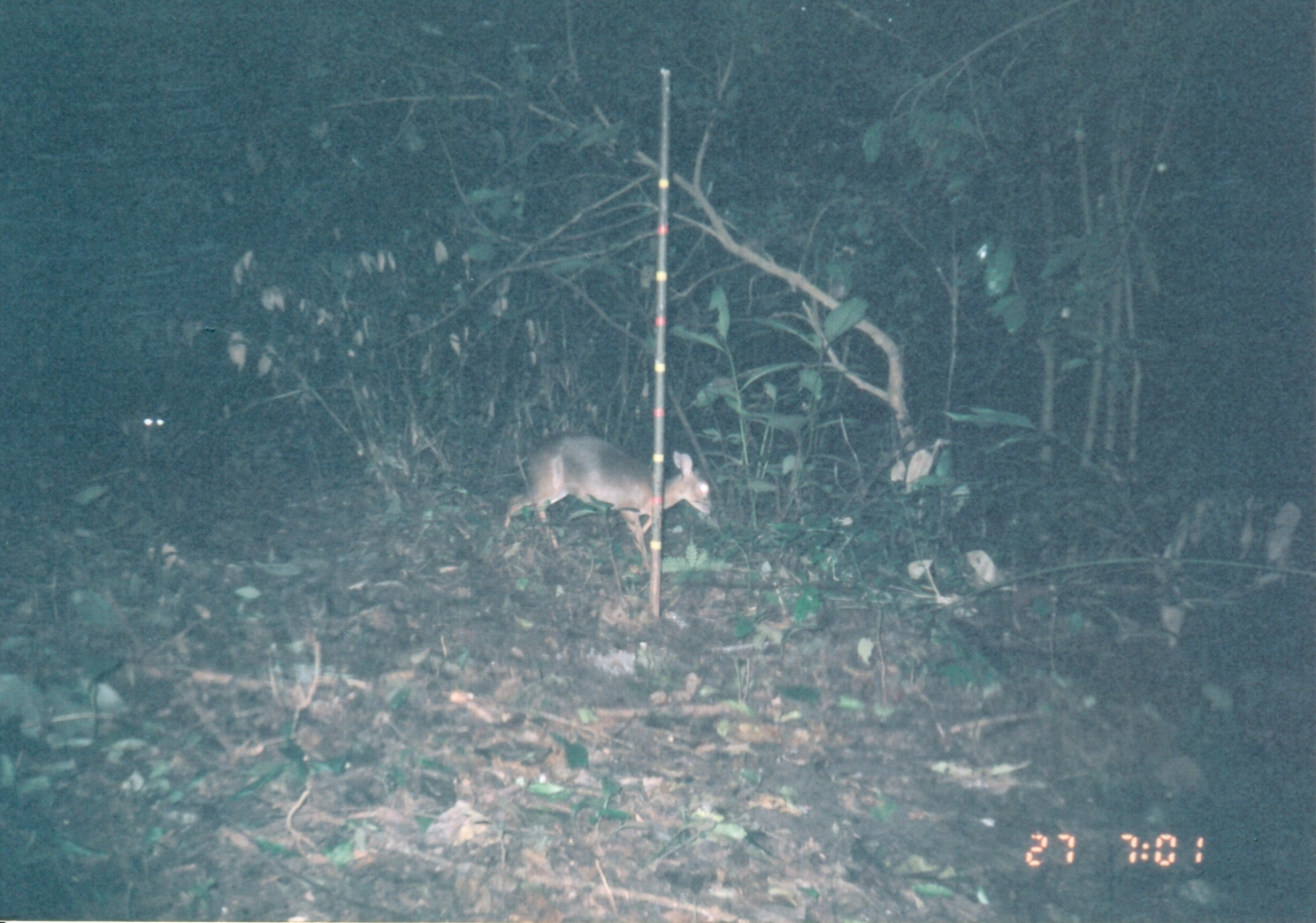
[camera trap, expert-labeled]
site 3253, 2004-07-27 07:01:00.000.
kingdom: Animalia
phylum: Chordata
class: Mammalia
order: Artiodactyla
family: Bovidae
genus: Nesotragus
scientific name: Nesotragus moschatus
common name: suni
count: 1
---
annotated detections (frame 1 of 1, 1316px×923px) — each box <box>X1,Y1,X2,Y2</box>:
nesotragus moschatus: <box>492,431,710,573</box>; <box>100,395,172,461</box>